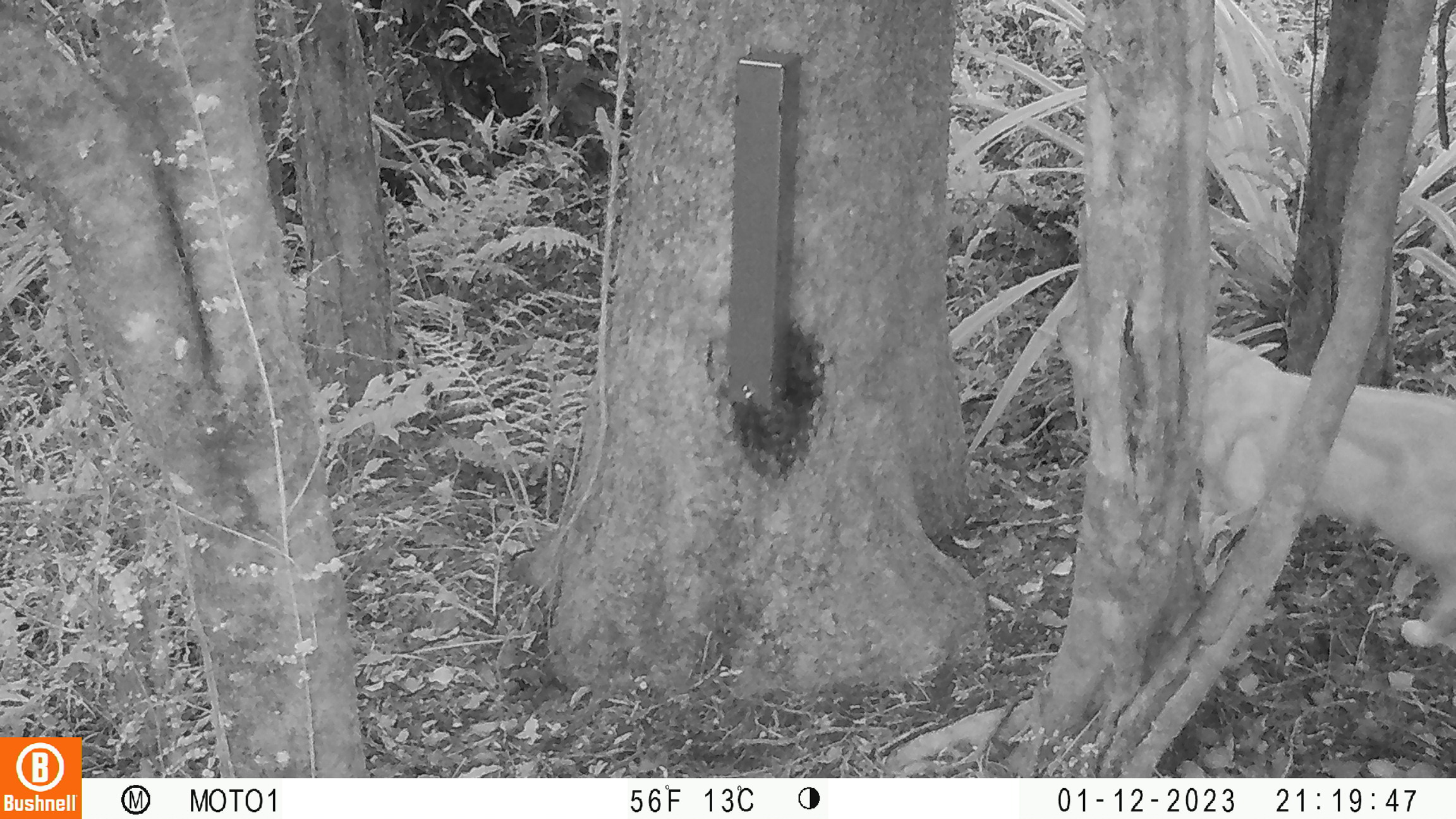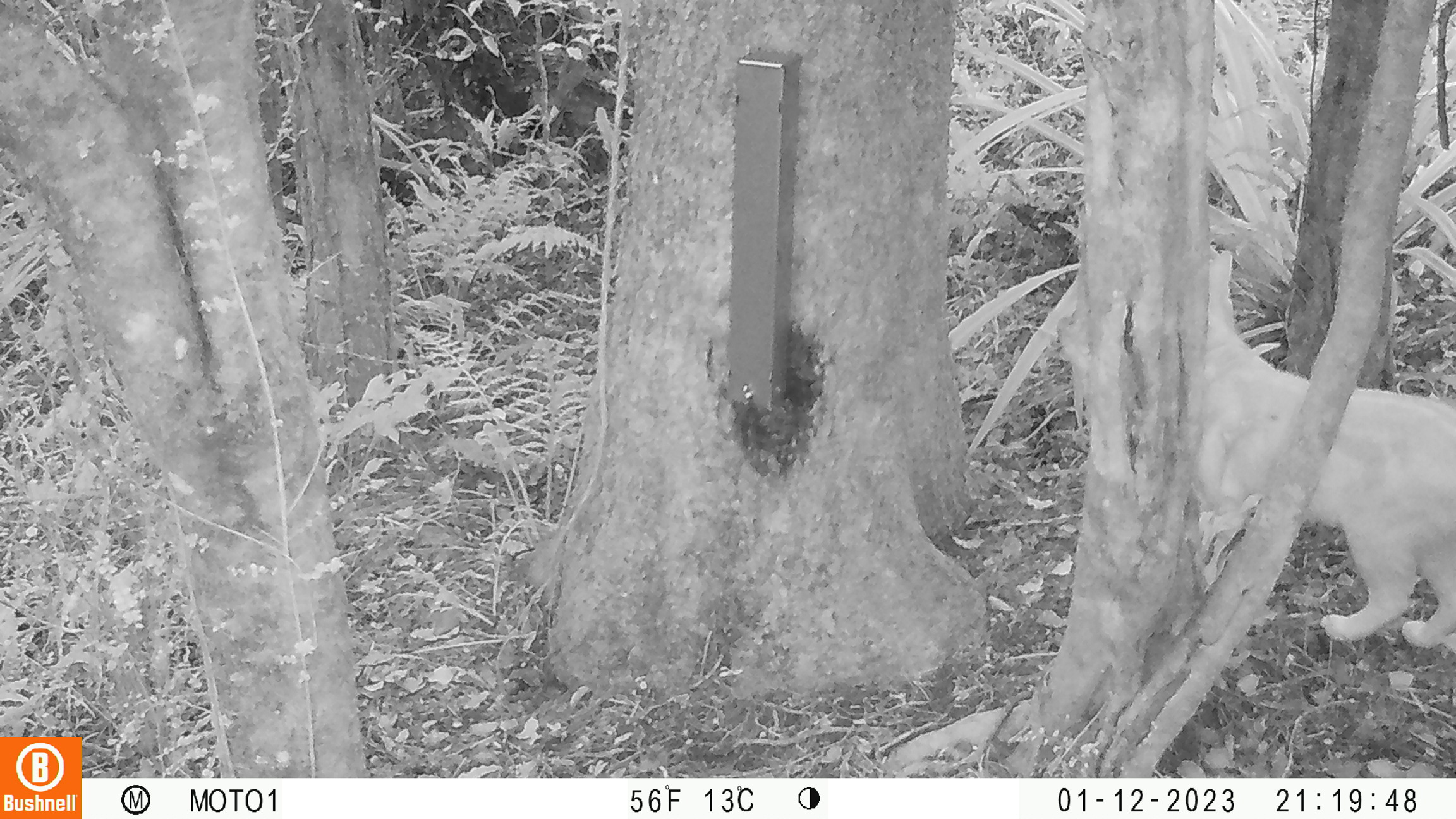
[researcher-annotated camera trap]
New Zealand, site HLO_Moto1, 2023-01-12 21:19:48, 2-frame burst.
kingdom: Animalia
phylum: Chordata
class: Mammalia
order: Carnivora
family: Felidae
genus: Felis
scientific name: Felis catus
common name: domestic cat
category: cat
Cat (domestic cat) (Felis catus).